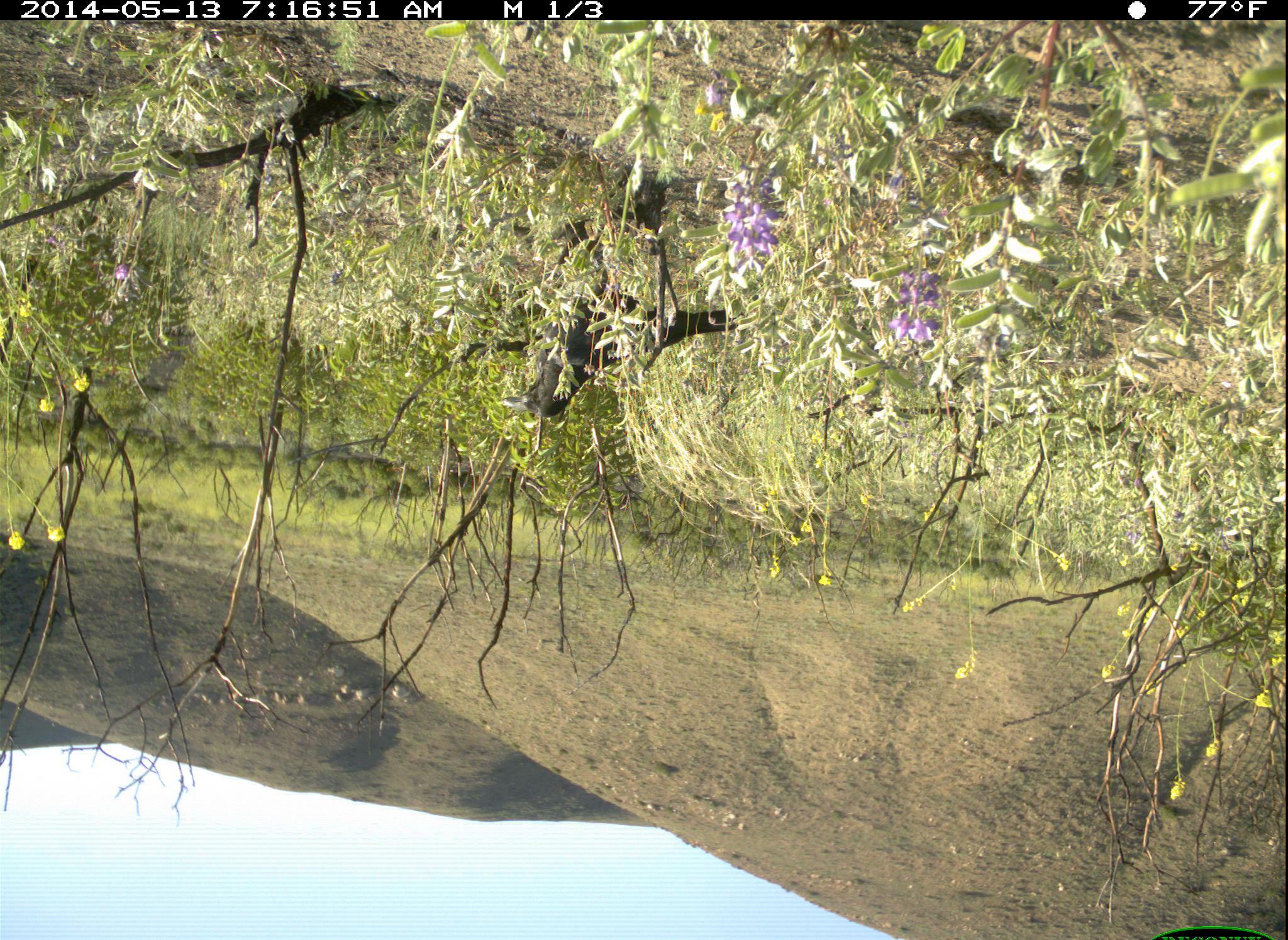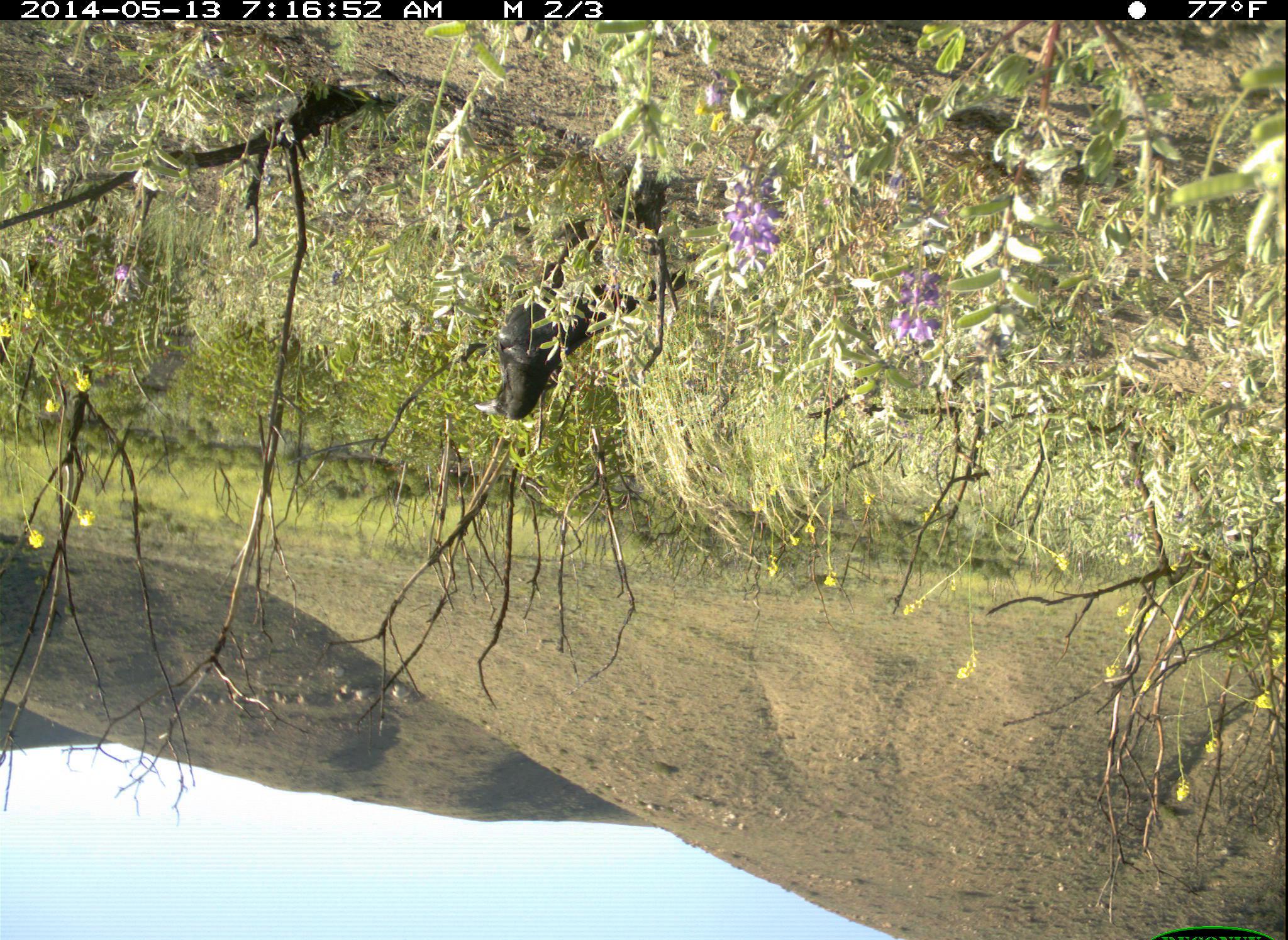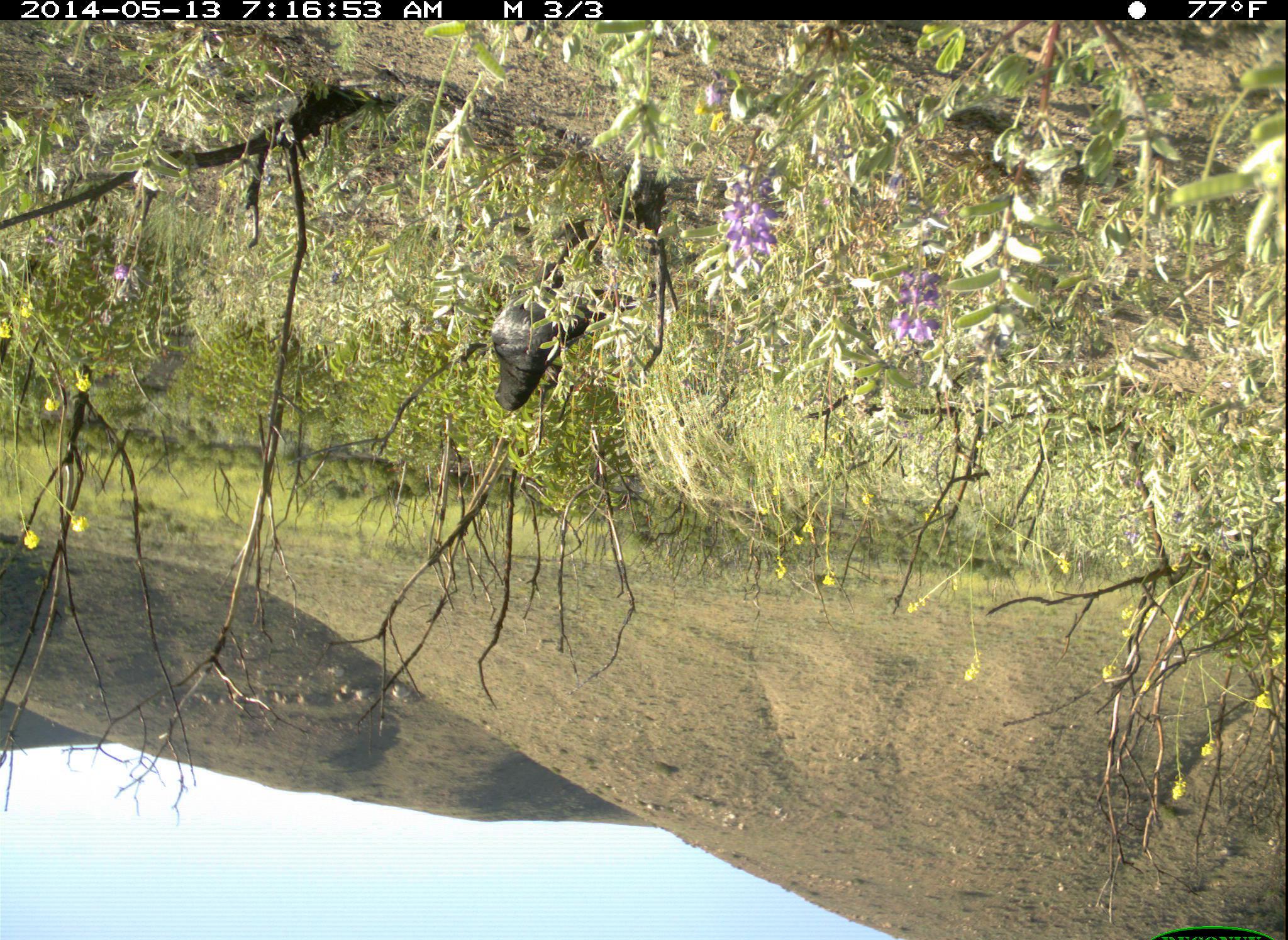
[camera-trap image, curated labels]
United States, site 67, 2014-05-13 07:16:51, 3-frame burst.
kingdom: Animalia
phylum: Chordata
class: Aves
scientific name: Aves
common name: bird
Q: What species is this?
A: Bird (Aves).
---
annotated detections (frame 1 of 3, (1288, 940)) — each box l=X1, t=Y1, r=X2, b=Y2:
bird: l=487, t=277, r=742, b=418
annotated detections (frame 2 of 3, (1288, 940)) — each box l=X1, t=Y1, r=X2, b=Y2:
bird: l=470, t=245, r=686, b=424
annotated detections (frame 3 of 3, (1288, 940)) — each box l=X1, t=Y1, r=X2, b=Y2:
bird: l=484, t=221, r=641, b=418